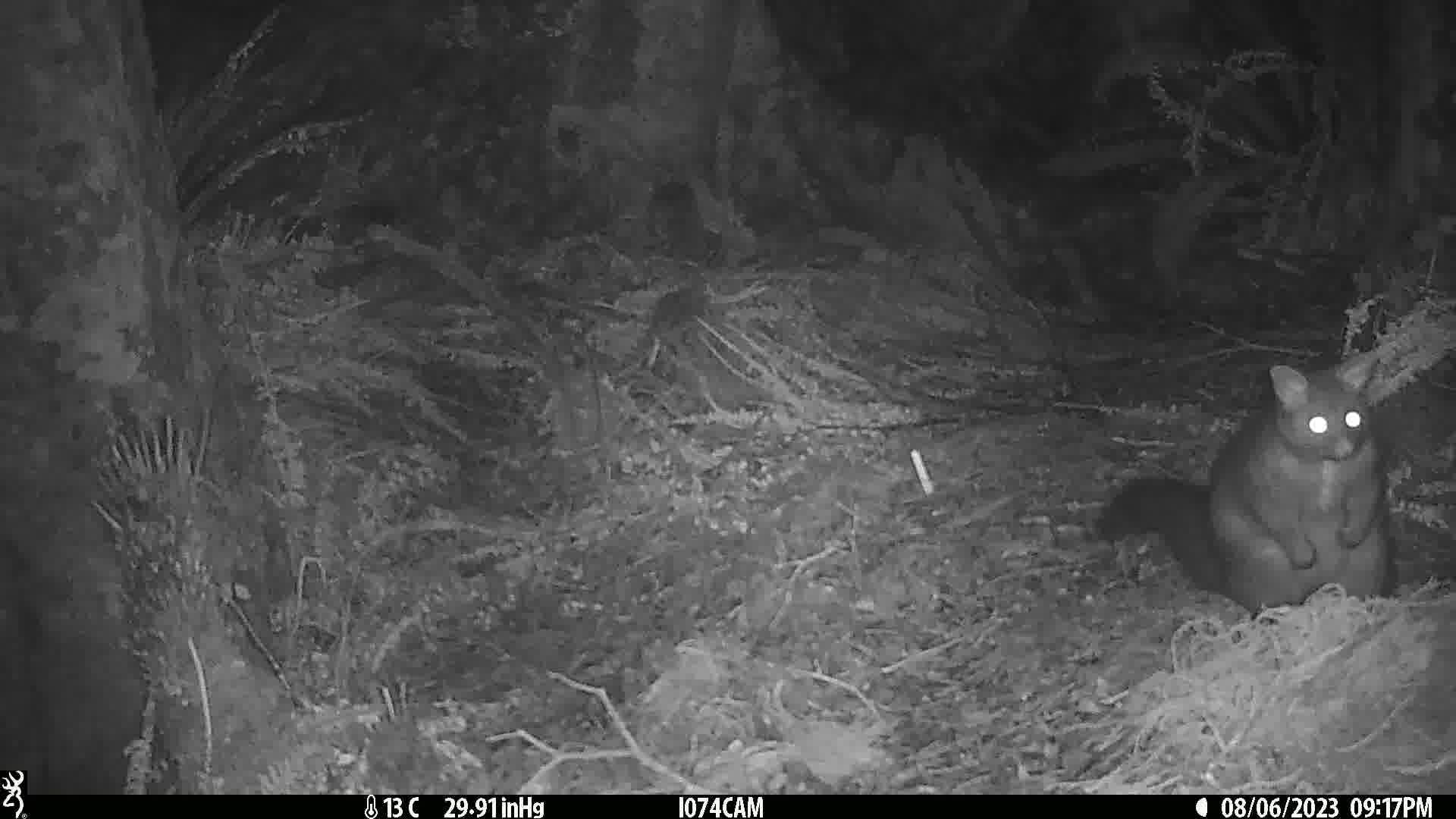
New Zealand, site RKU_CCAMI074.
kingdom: Animalia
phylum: Chordata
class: Mammalia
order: Diprotodontia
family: Phalangeridae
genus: Trichosurus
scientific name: Trichosurus vulpecula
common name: common brushtail possum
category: possum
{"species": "possum (common brushtail possum) (Trichosurus vulpecula)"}